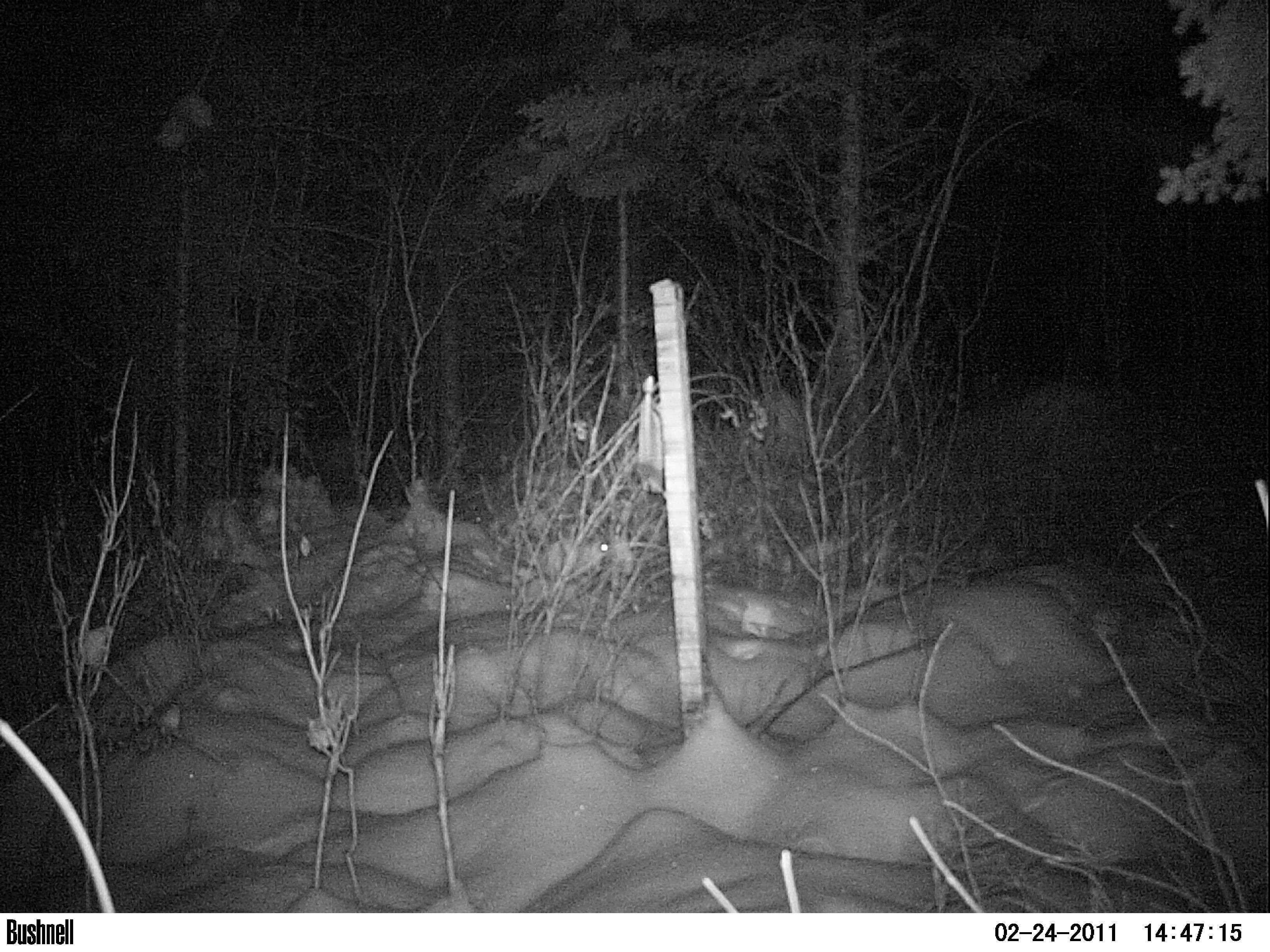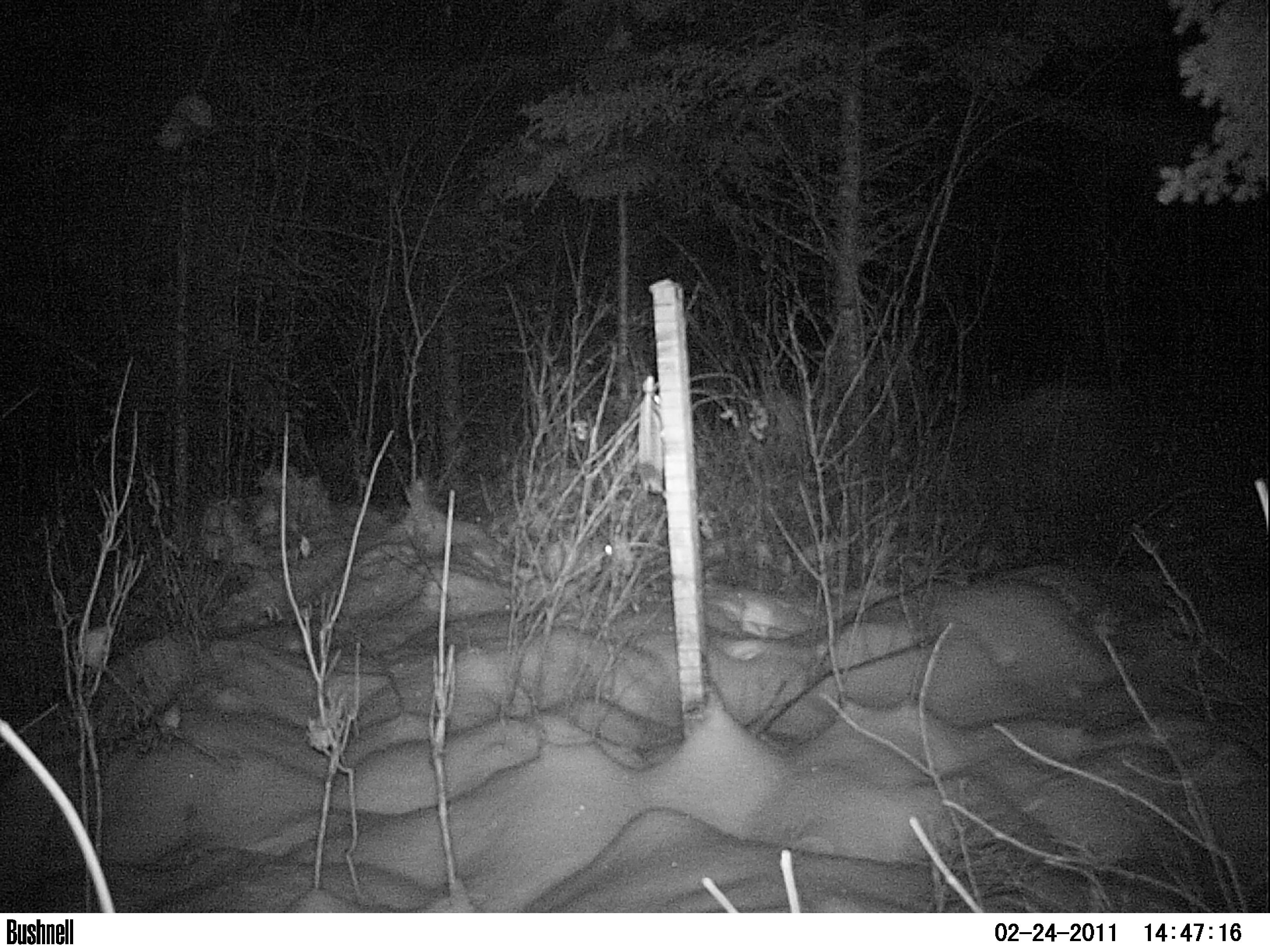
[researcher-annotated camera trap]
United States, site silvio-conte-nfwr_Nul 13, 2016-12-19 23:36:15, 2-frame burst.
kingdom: Animalia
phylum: Chordata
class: Mammalia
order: Lagomorpha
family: Leporidae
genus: Lepus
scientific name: Lepus americanus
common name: snowshoe hare